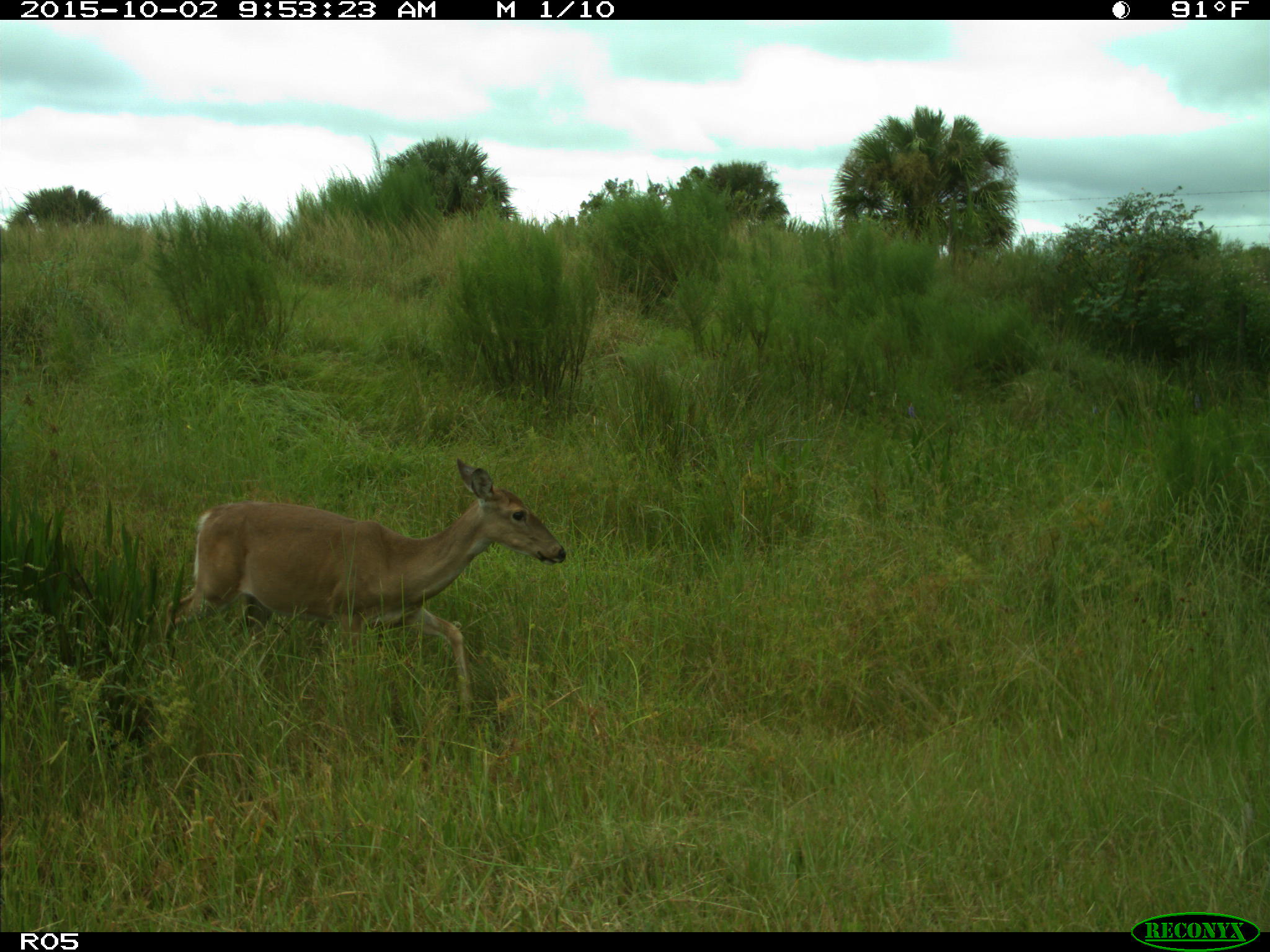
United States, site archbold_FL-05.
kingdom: Animalia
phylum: Chordata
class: Mammalia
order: Artiodactyla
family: Cervidae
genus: Odocoileus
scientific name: Odocoileus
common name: deer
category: unidentified deer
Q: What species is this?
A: Unidentified deer (deer) (Odocoileus).